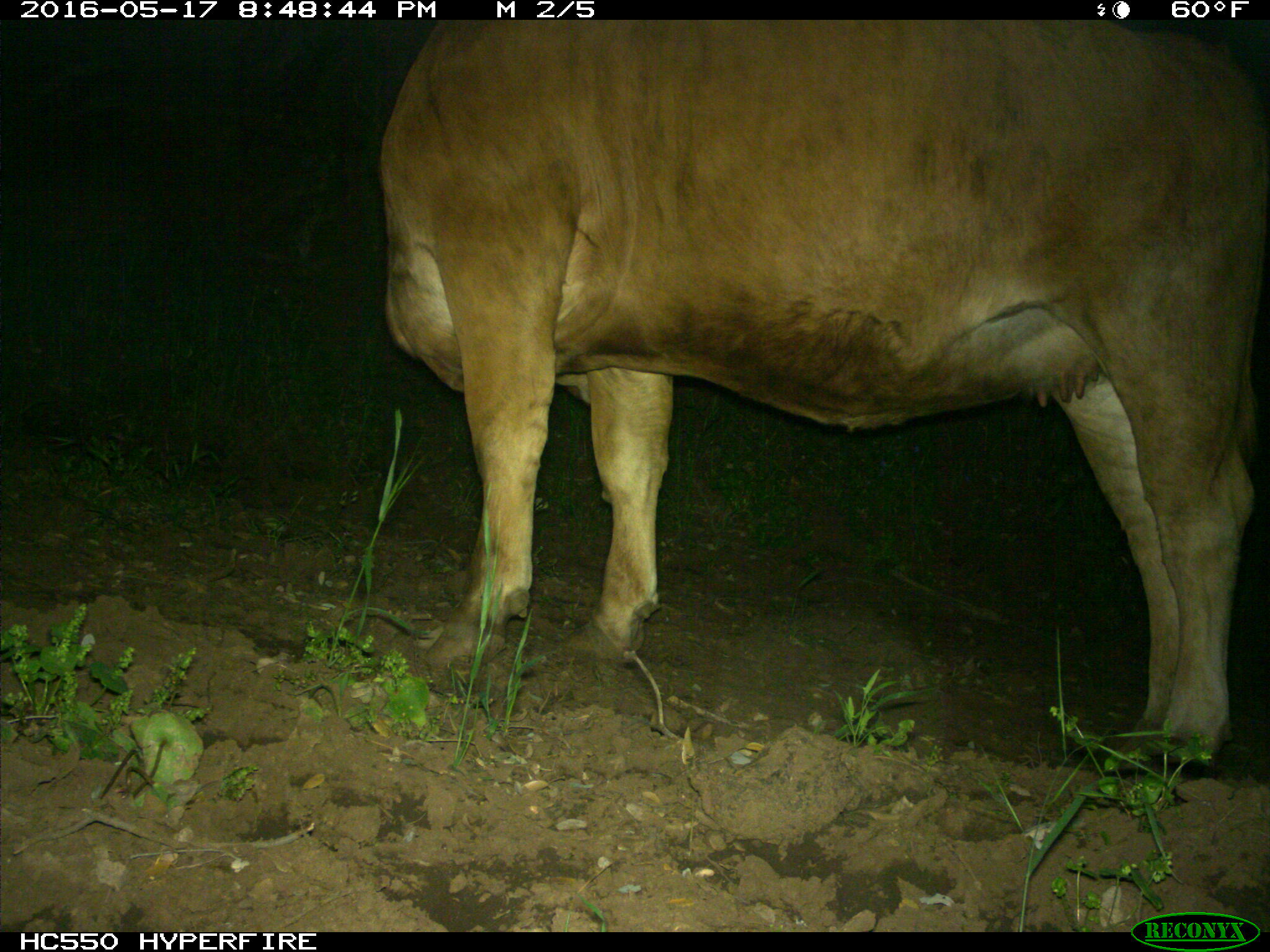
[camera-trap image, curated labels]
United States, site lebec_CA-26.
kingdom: Animalia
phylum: Chordata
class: Mammalia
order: Artiodactyla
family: Bovidae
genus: Bos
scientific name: Bos taurus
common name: domestic cow